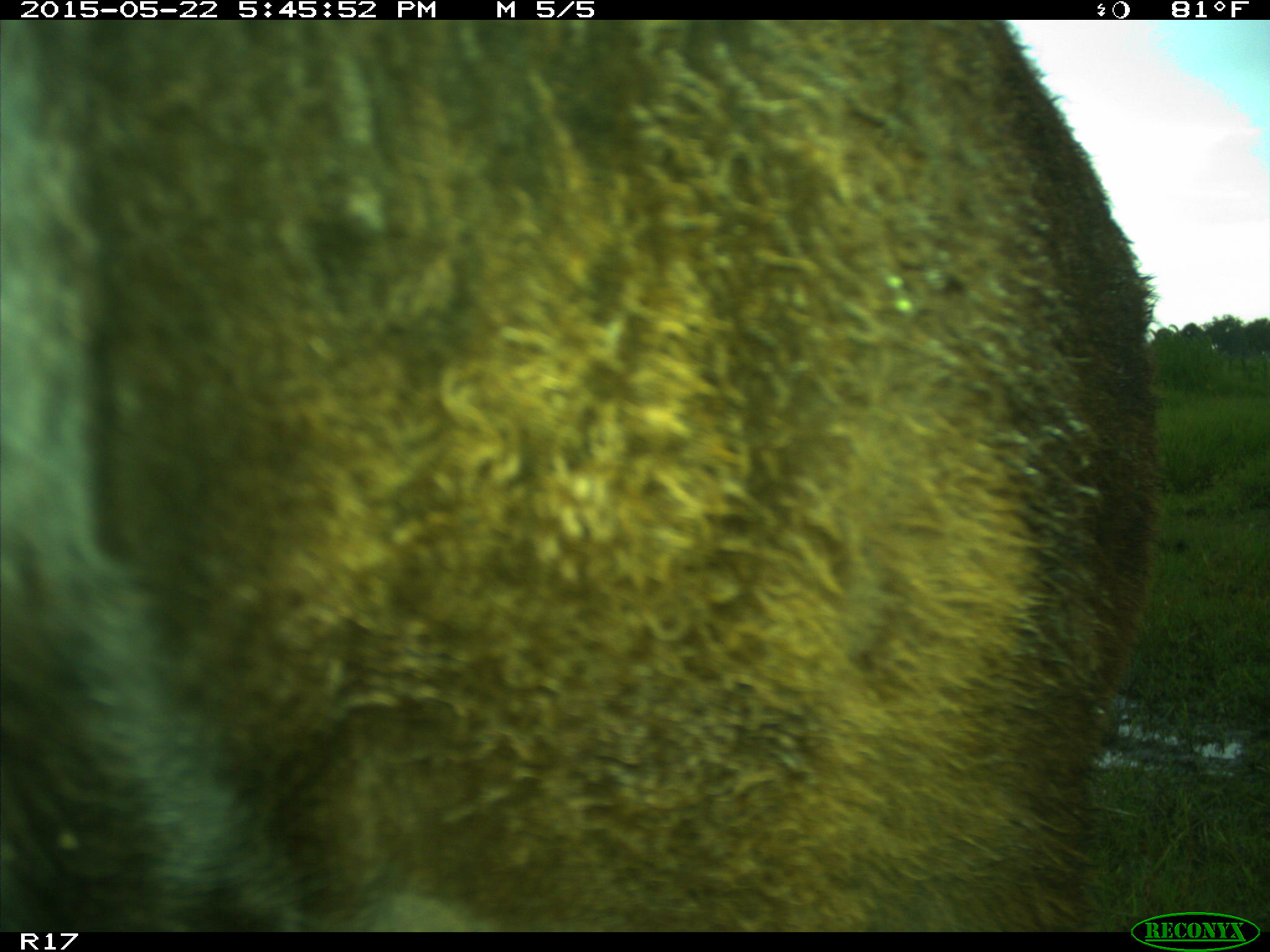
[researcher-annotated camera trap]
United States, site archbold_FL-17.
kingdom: Animalia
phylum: Chordata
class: Mammalia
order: Artiodactyla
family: Bovidae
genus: Bos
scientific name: Bos taurus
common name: domestic cow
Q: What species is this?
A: Bos taurus (domestic cow).